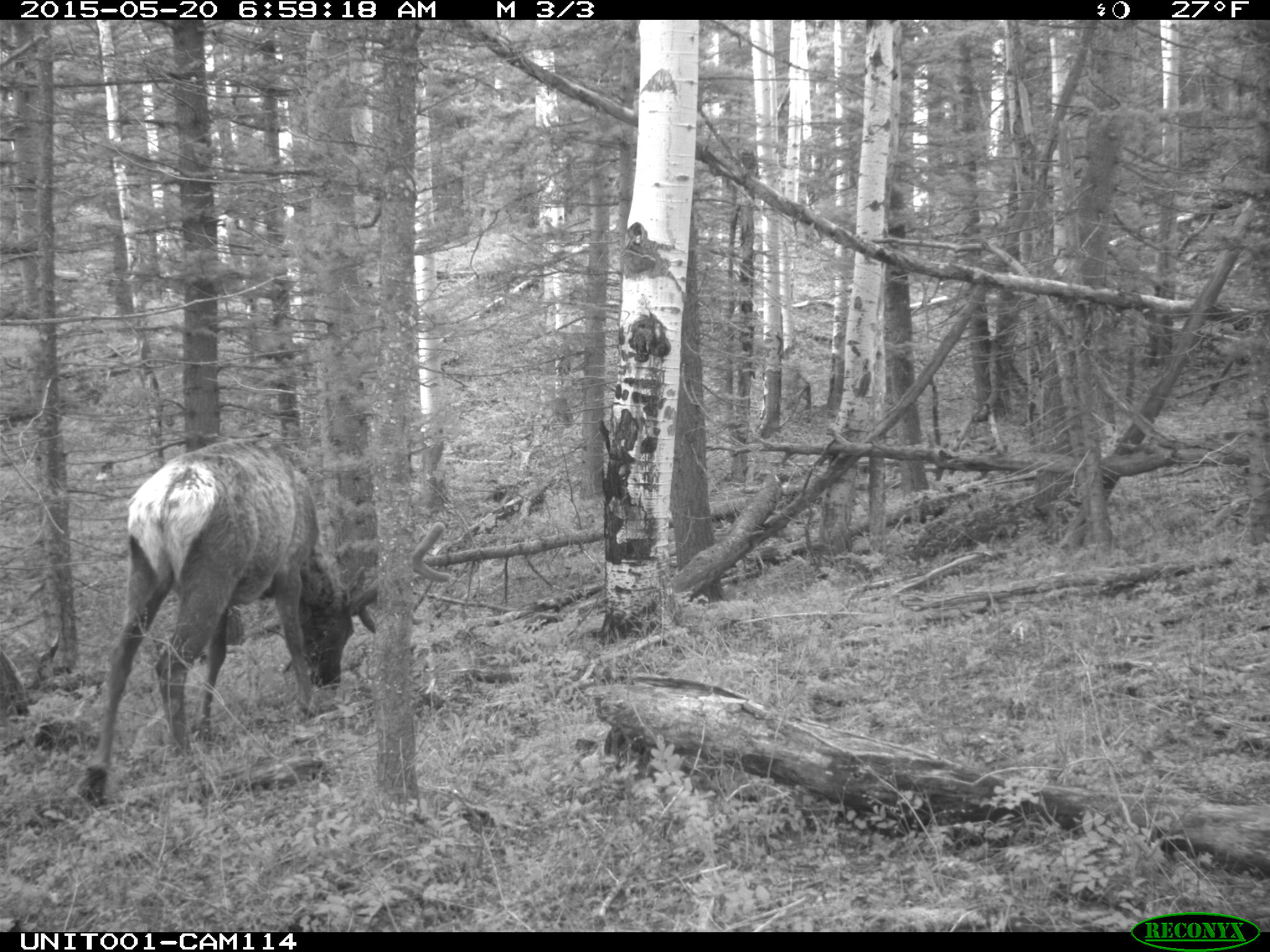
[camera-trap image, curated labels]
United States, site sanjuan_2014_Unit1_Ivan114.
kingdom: Animalia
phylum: Chordata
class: Mammalia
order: Artiodactyla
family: Cervidae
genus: Cervus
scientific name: Cervus elaphus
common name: red deer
Cervus elaphus (red deer).